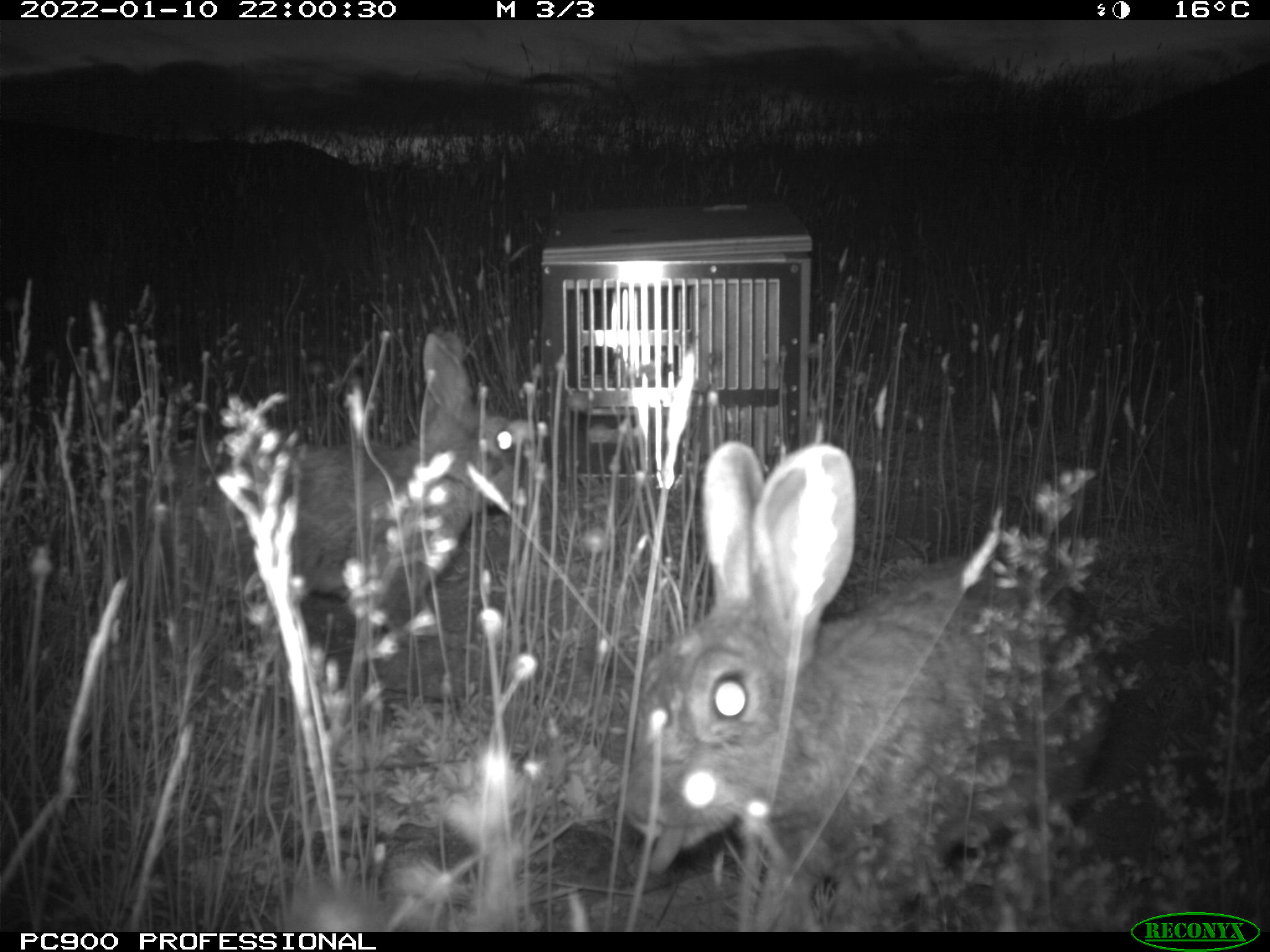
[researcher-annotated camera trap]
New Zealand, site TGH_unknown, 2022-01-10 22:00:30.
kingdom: Animalia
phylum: Chordata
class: Mammalia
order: Lagomorpha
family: Leporidae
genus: Oryctolagus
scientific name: Oryctolagus cuniculus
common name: european rabbit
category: rabbit